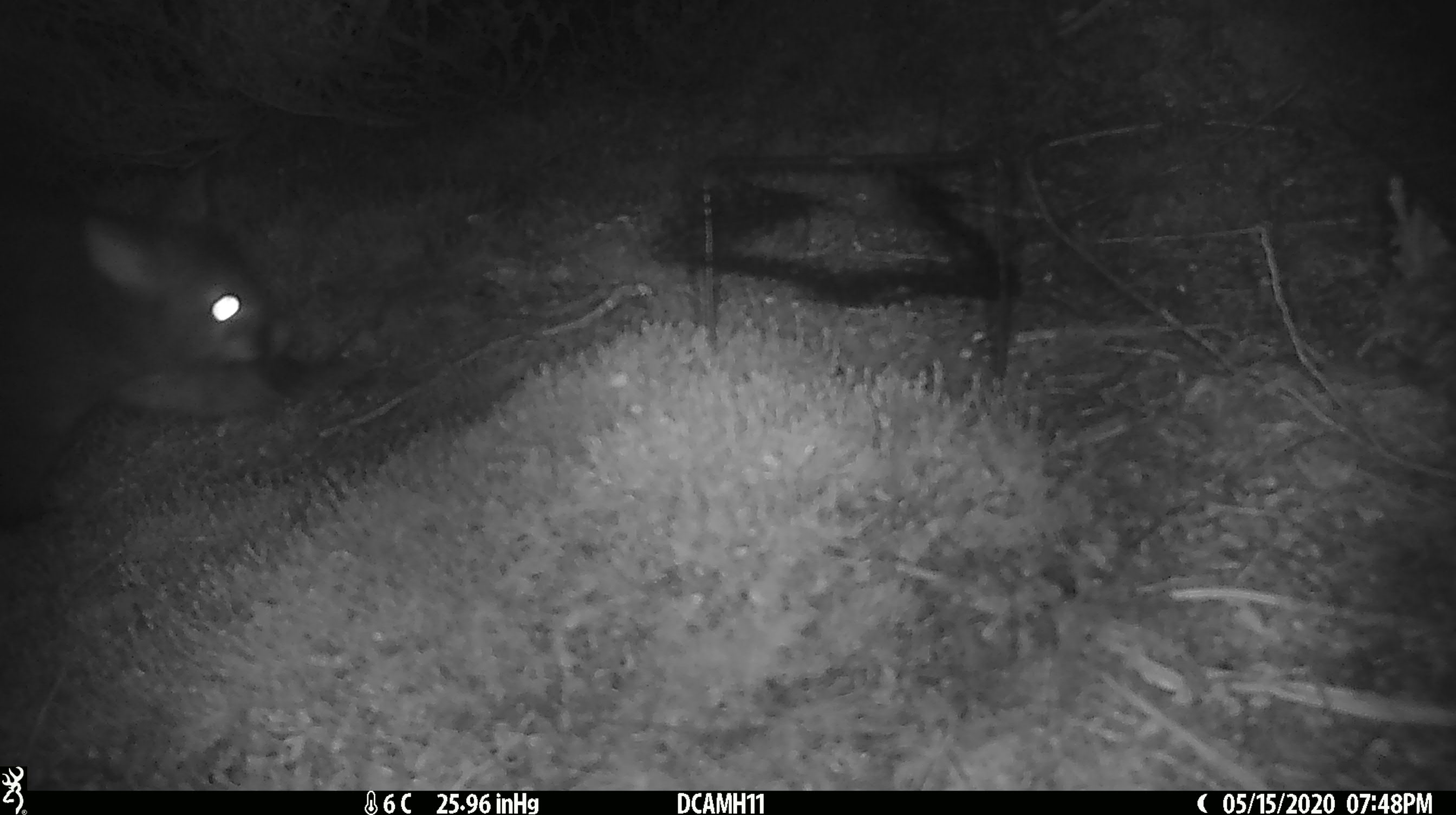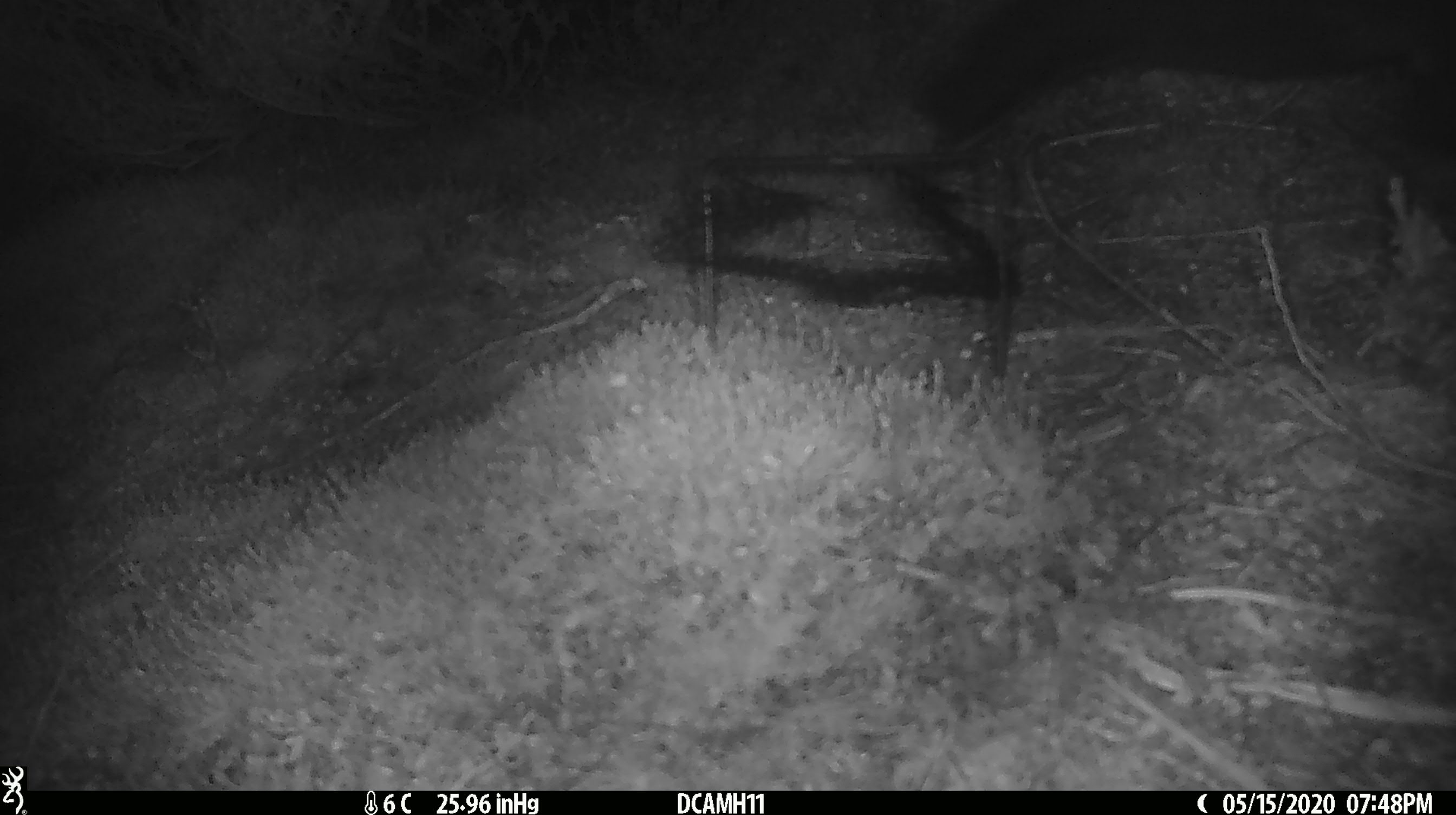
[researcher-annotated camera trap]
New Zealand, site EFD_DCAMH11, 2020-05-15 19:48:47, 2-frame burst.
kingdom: Animalia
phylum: Chordata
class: Mammalia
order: Diprotodontia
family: Phalangeridae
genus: Trichosurus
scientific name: Trichosurus vulpecula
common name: common brushtail possum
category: possum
Possum (common brushtail possum) (Trichosurus vulpecula).